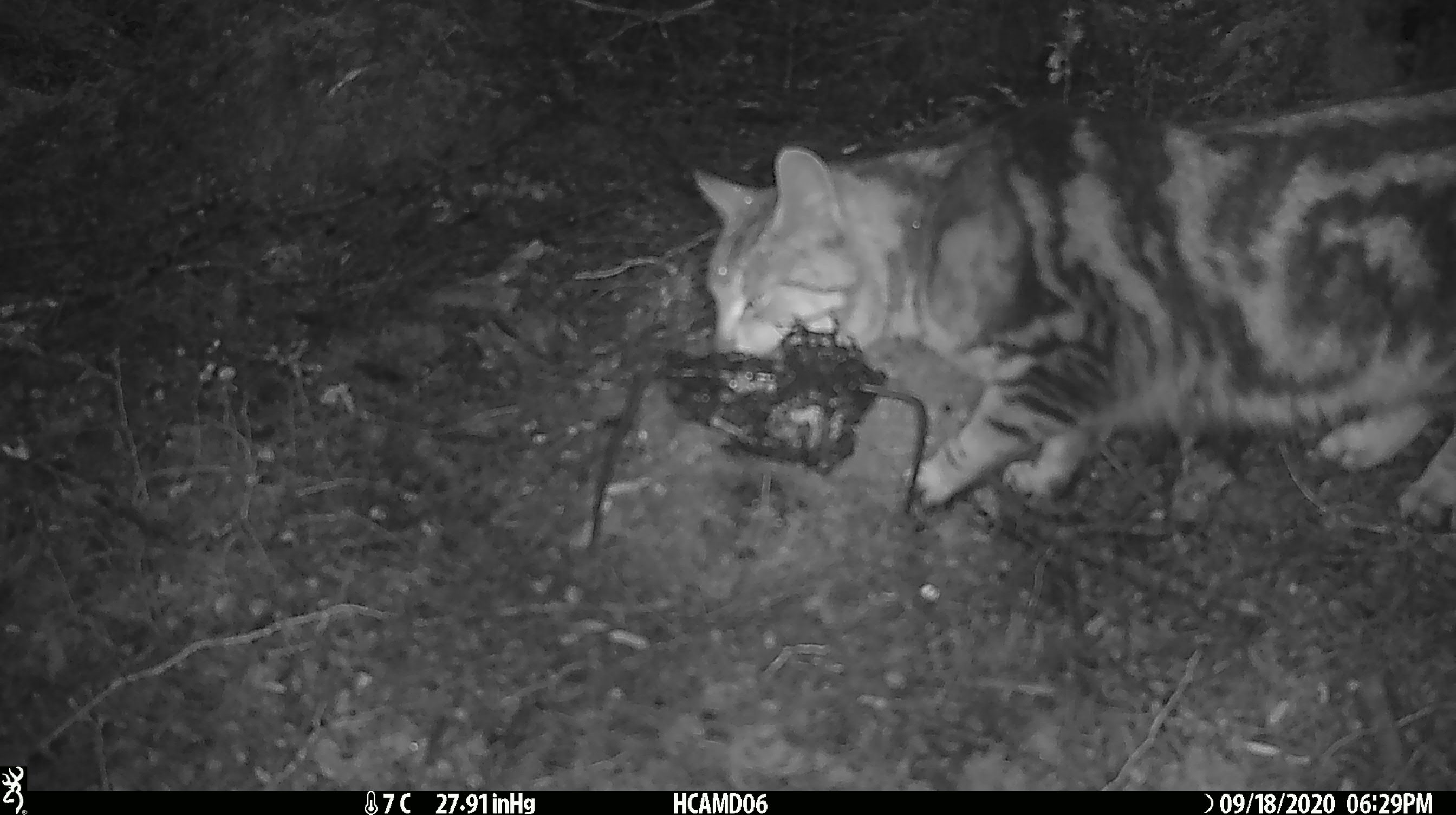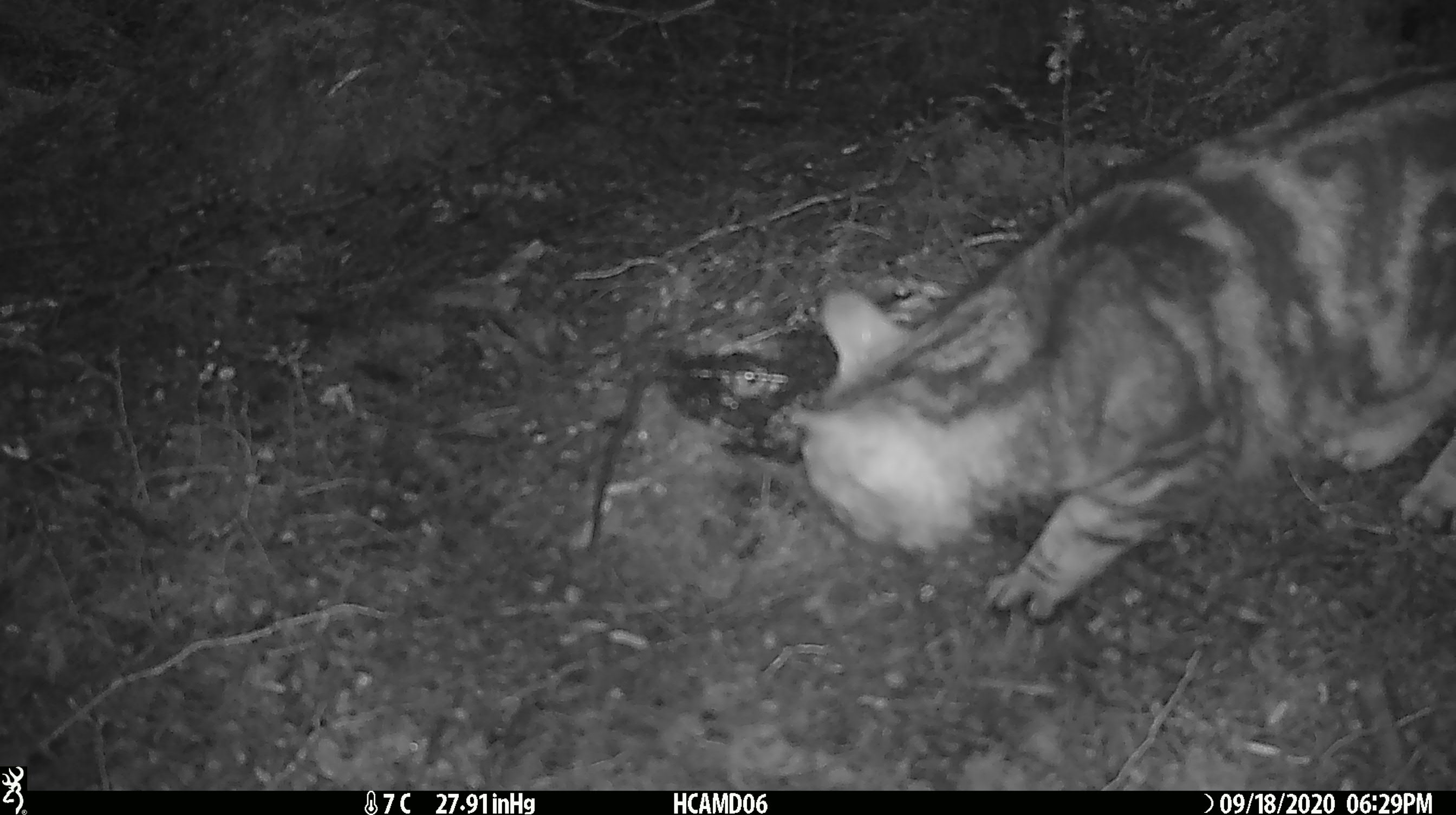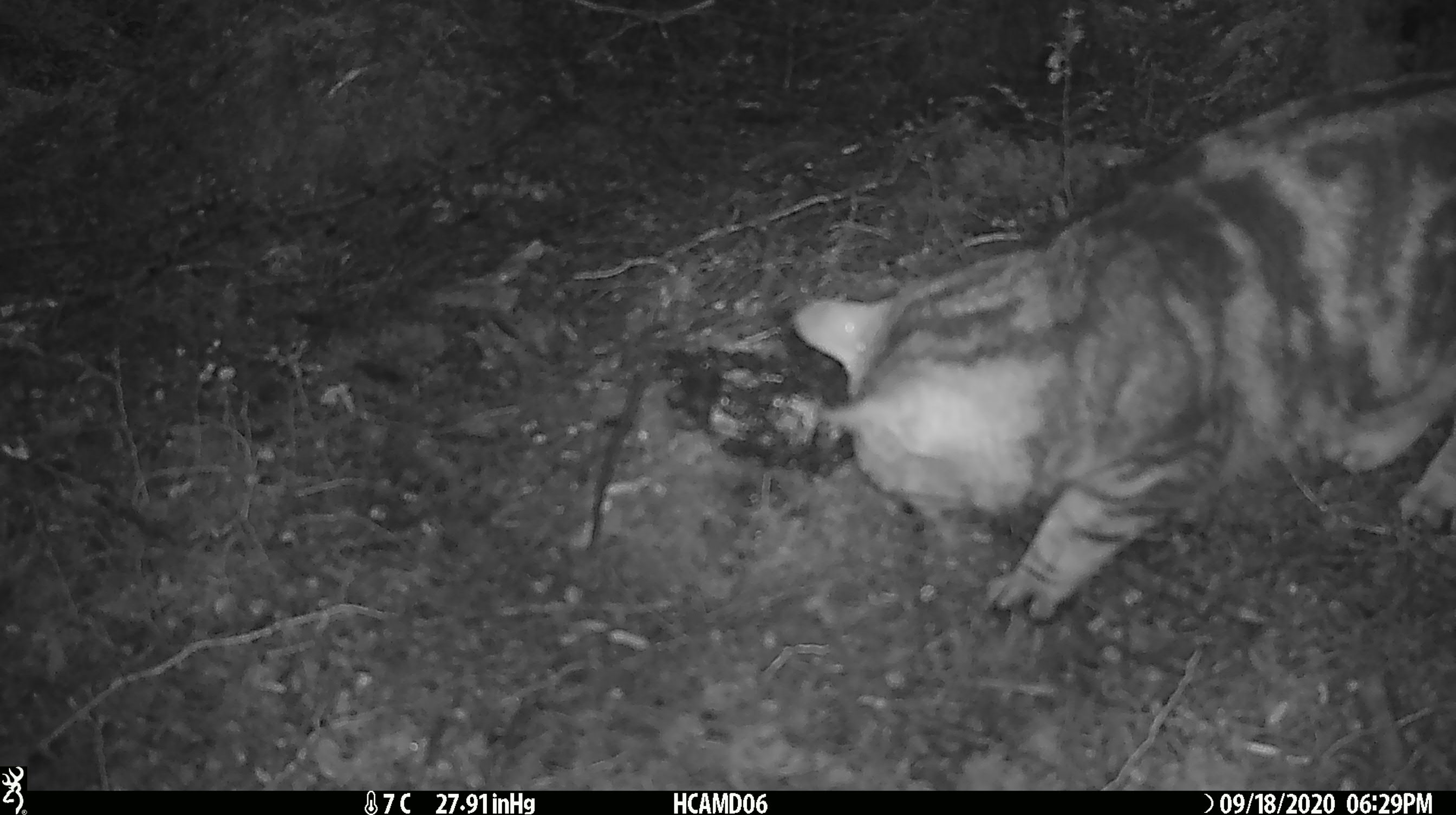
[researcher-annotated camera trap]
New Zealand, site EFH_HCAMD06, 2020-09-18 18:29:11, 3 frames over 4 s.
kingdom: Animalia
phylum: Chordata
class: Mammalia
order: Carnivora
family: Felidae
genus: Felis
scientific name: Felis catus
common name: domestic cat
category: cat